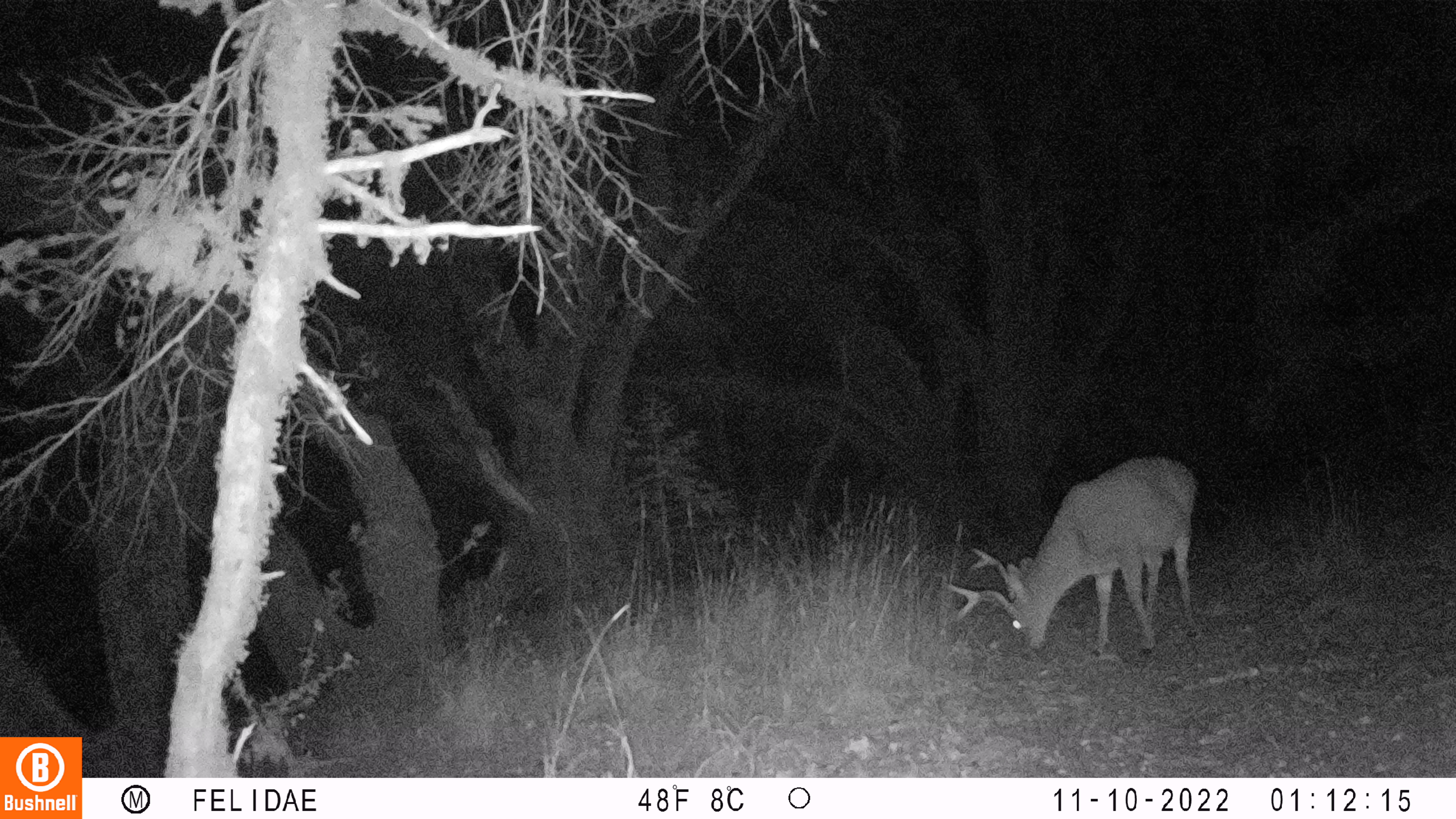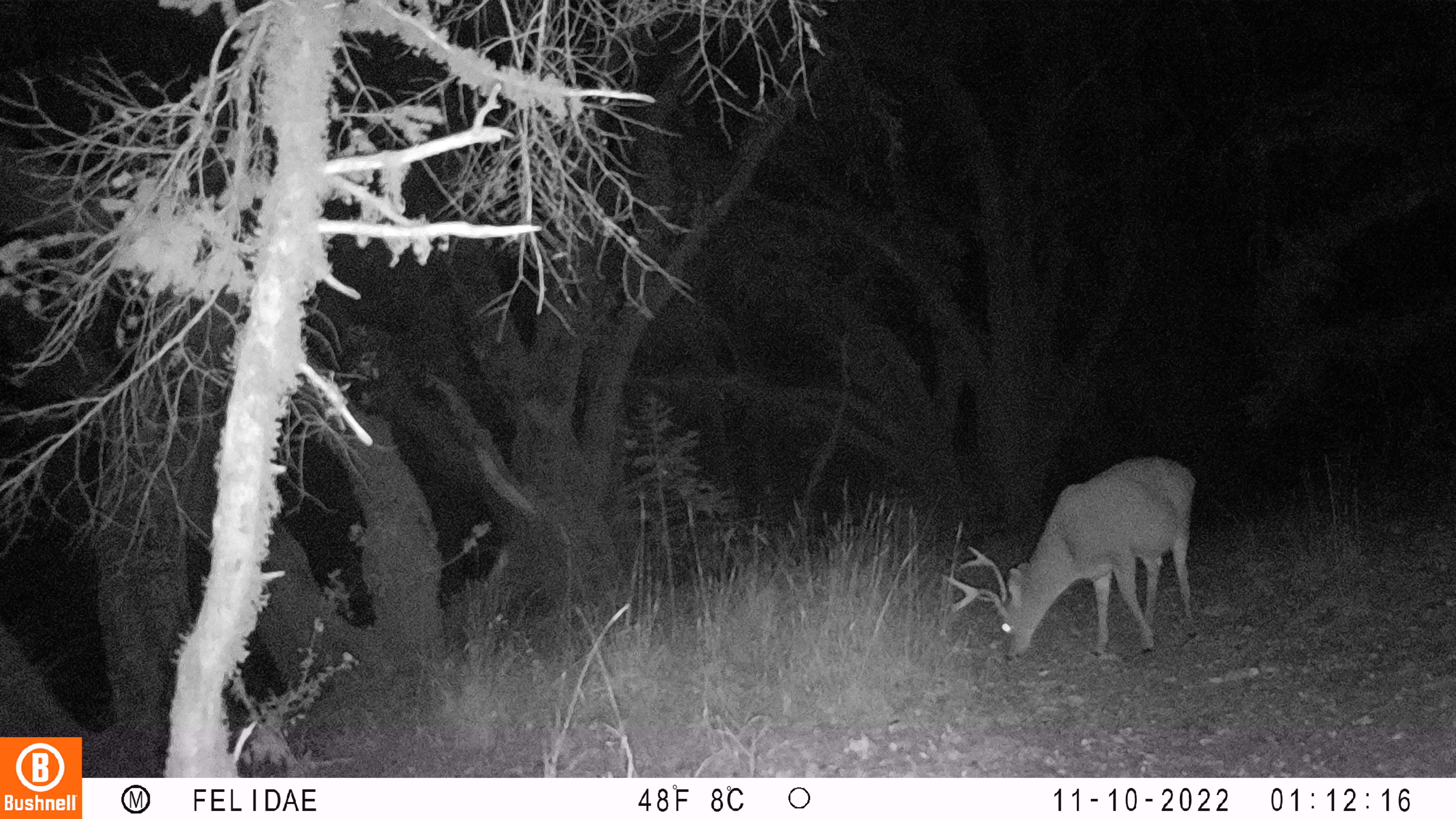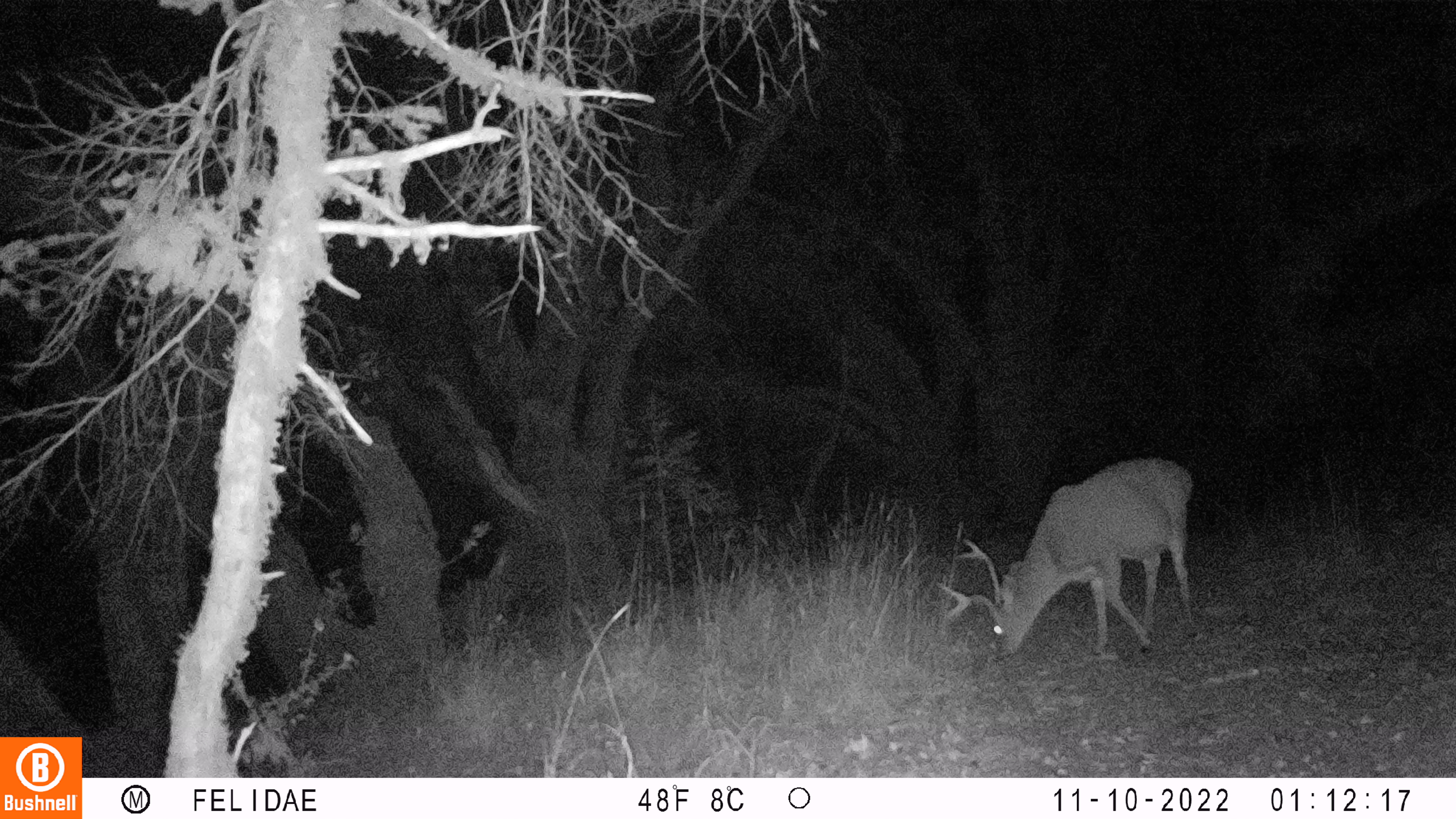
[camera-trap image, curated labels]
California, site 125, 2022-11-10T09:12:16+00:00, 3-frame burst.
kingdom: Animalia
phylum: Chordata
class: Mammalia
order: Artiodactyla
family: Cervidae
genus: Odocoileus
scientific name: Odocoileus hemionus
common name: mule deer